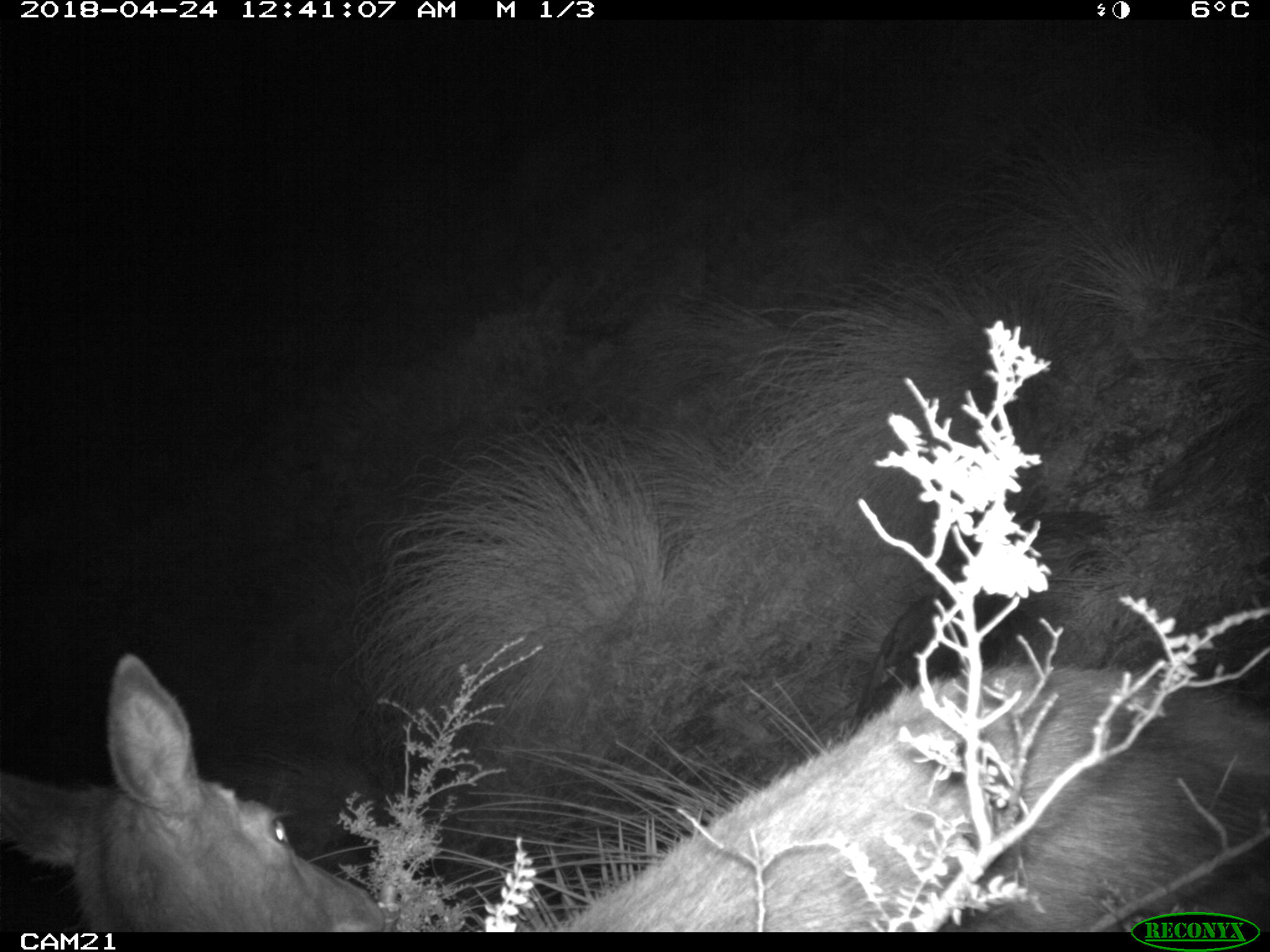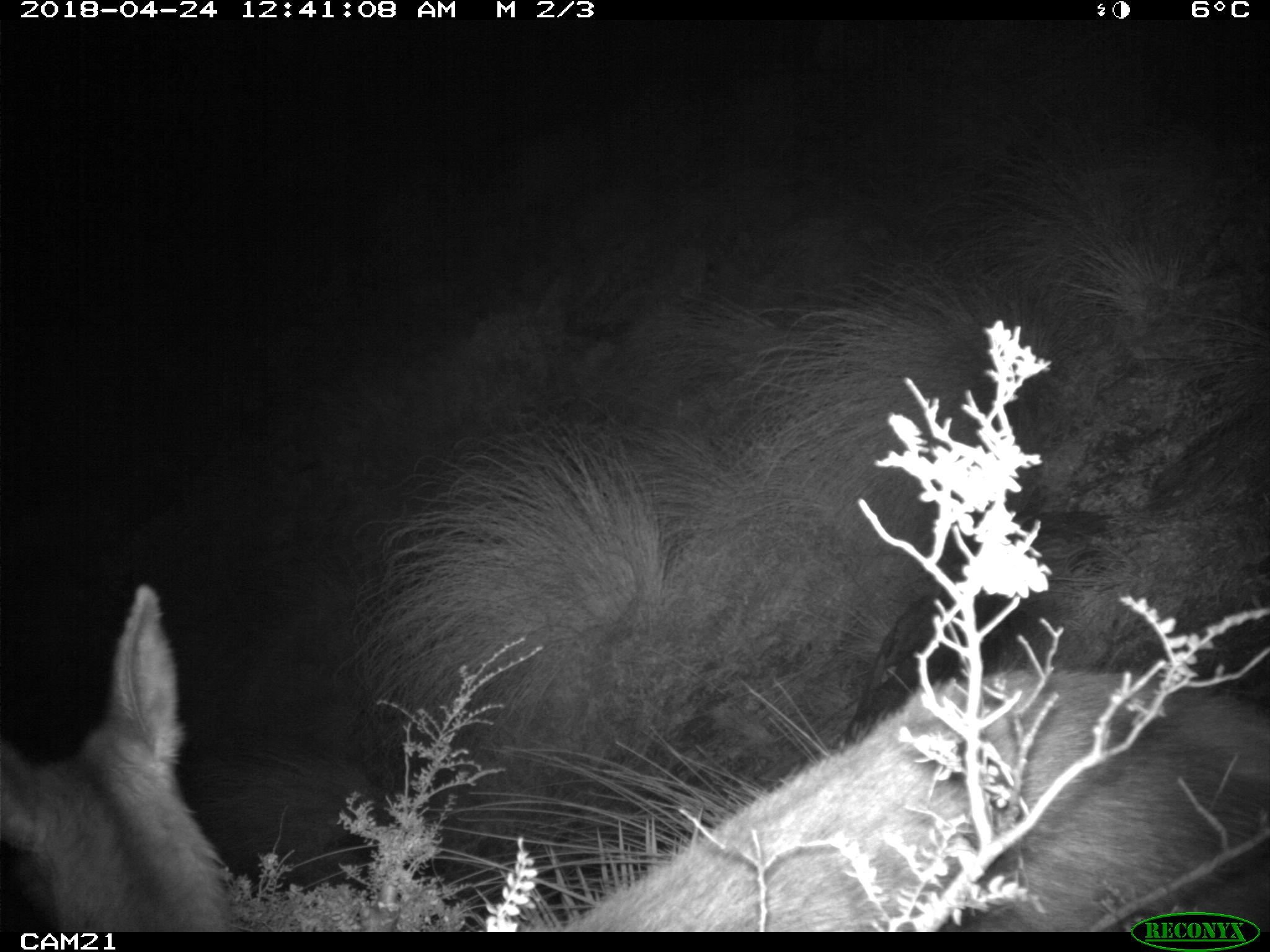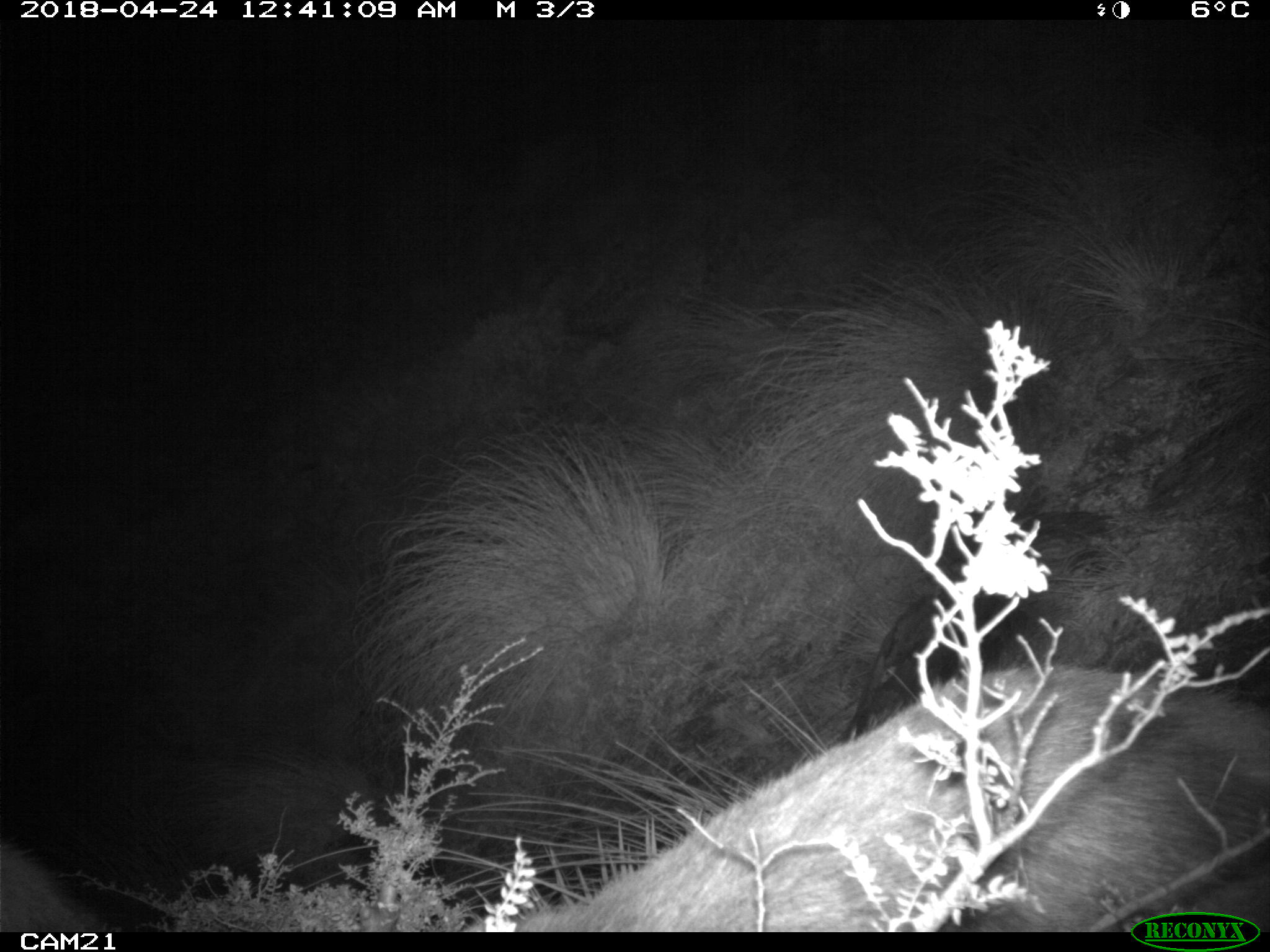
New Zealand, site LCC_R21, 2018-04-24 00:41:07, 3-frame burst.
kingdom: Animalia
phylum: Chordata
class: Mammalia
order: Artiodactyla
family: Cervidae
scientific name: Cervidae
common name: deer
Deer (Cervidae).